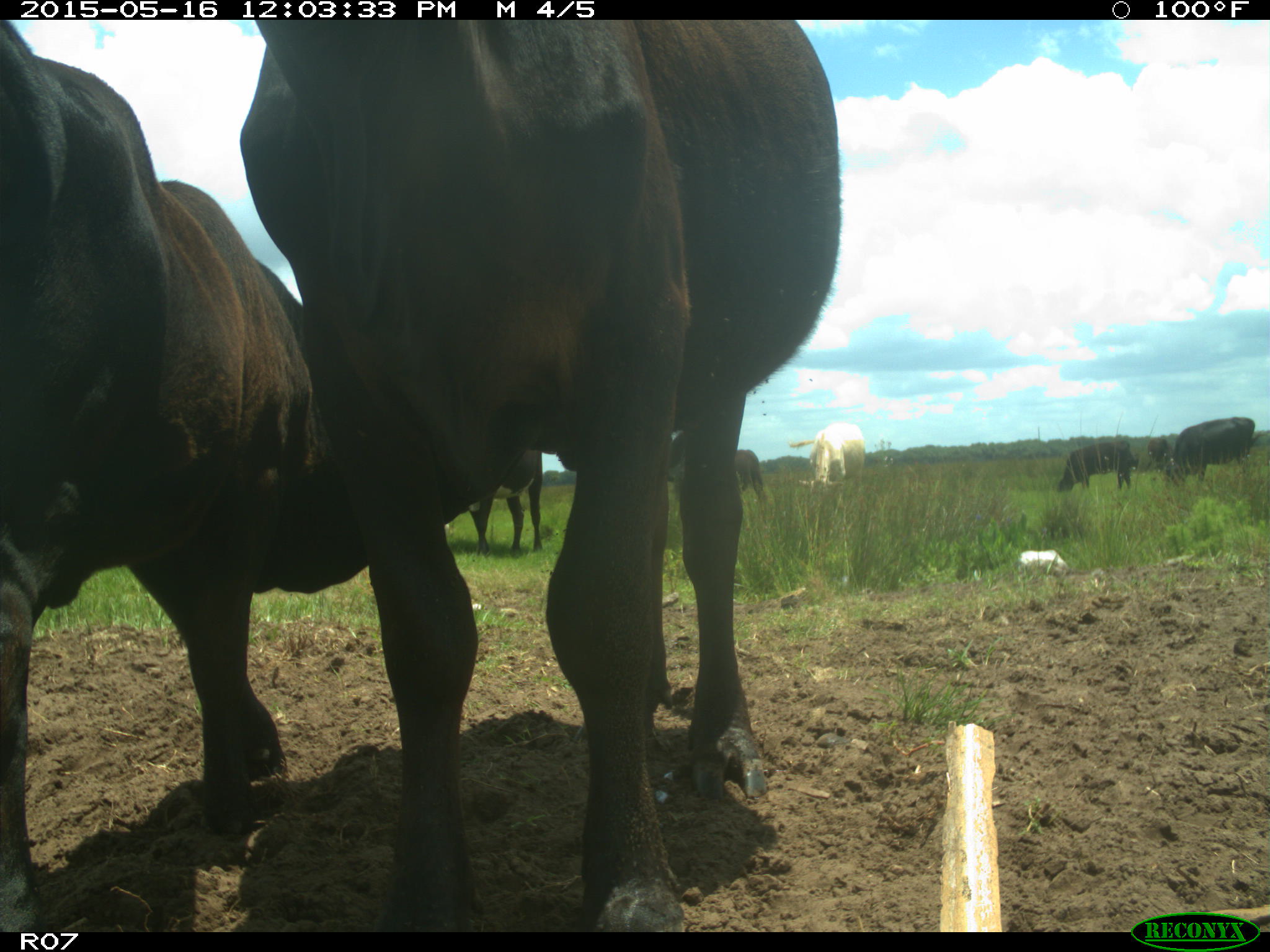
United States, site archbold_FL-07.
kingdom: Animalia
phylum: Chordata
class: Mammalia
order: Artiodactyla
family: Bovidae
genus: Bos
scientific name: Bos taurus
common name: domestic cow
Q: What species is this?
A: Bos taurus (domestic cow).